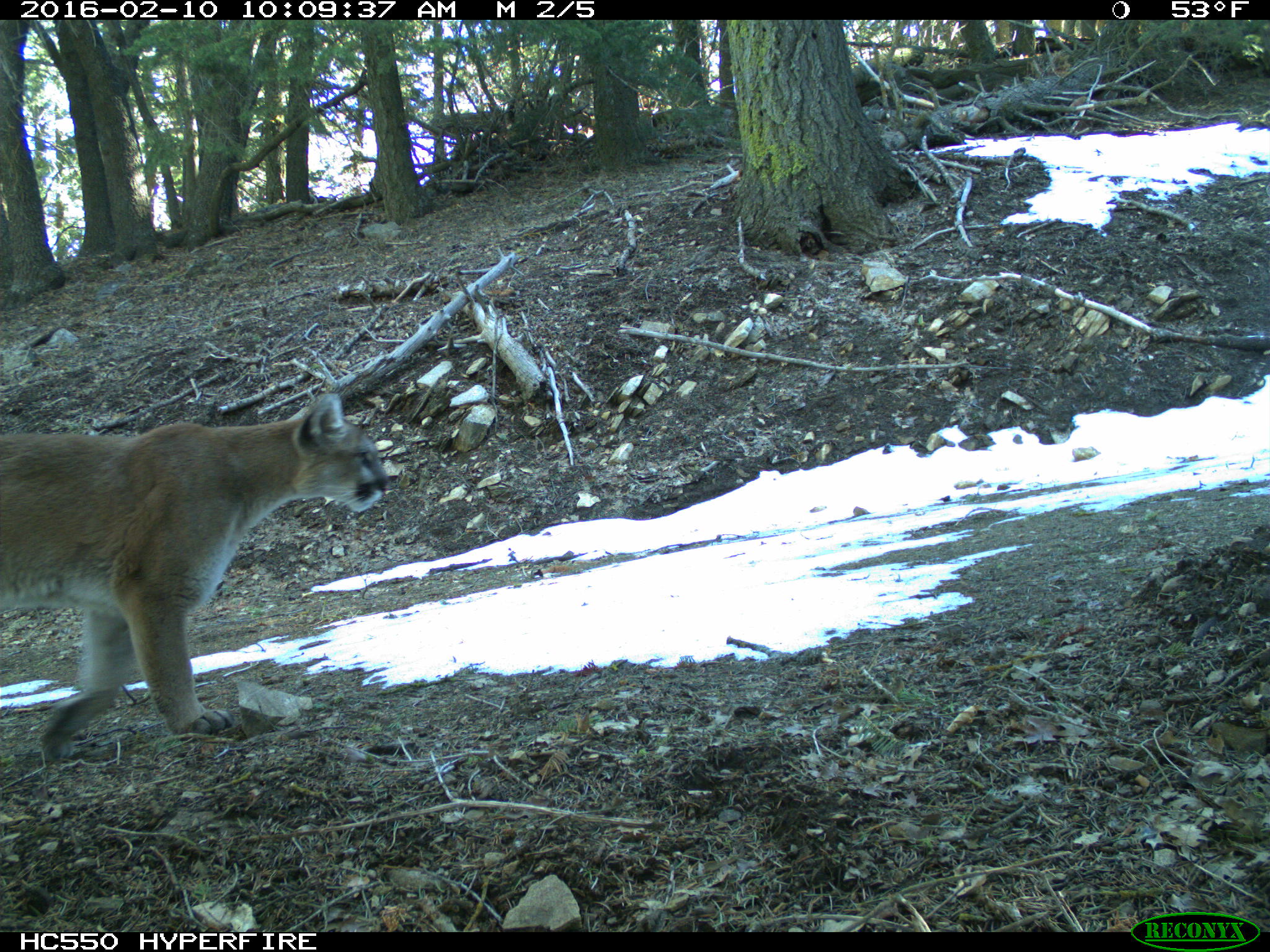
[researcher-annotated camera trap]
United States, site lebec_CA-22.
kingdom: Animalia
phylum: Chordata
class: Mammalia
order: Carnivora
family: Felidae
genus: Puma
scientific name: Puma concolor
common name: mountain lion